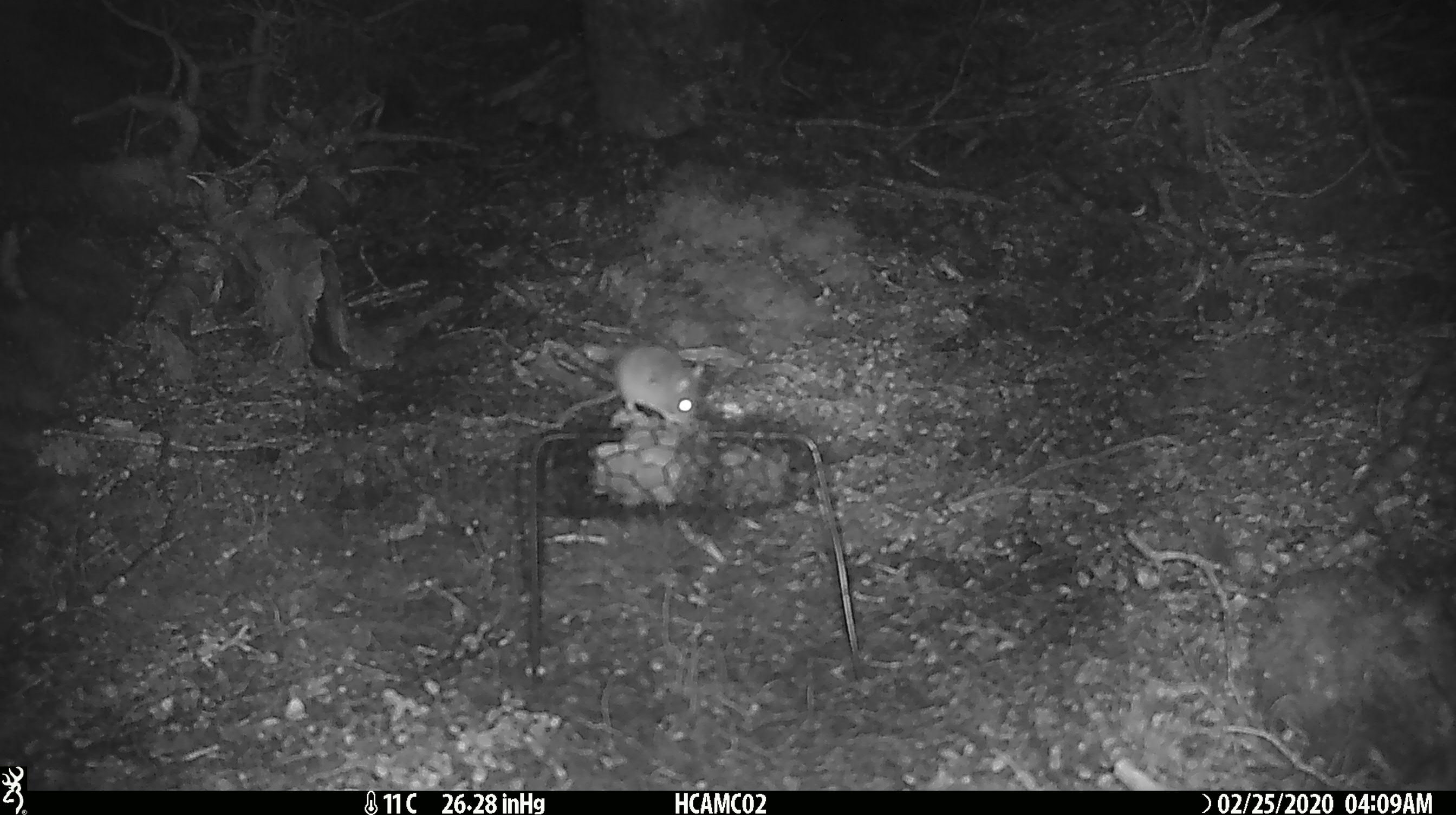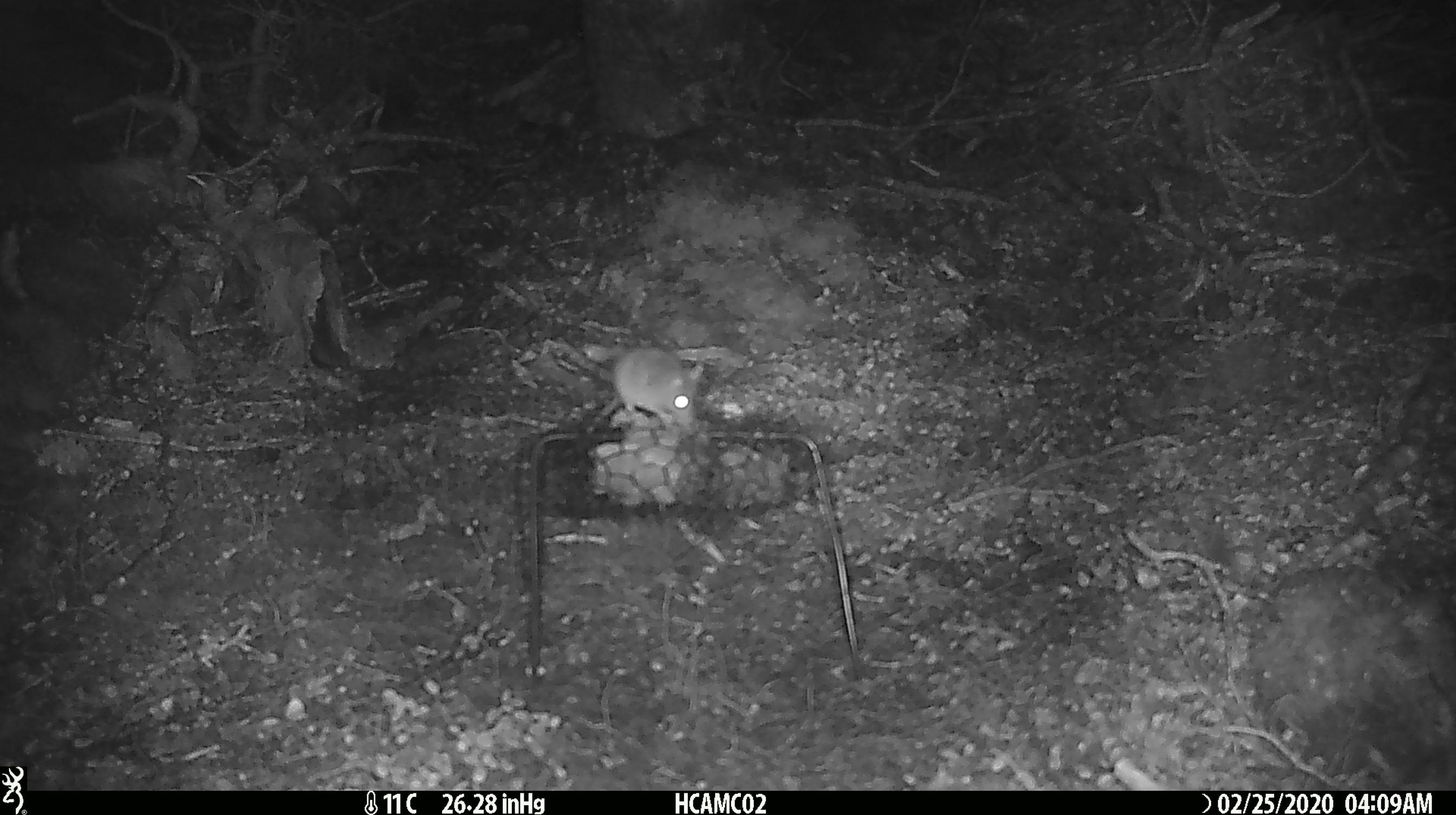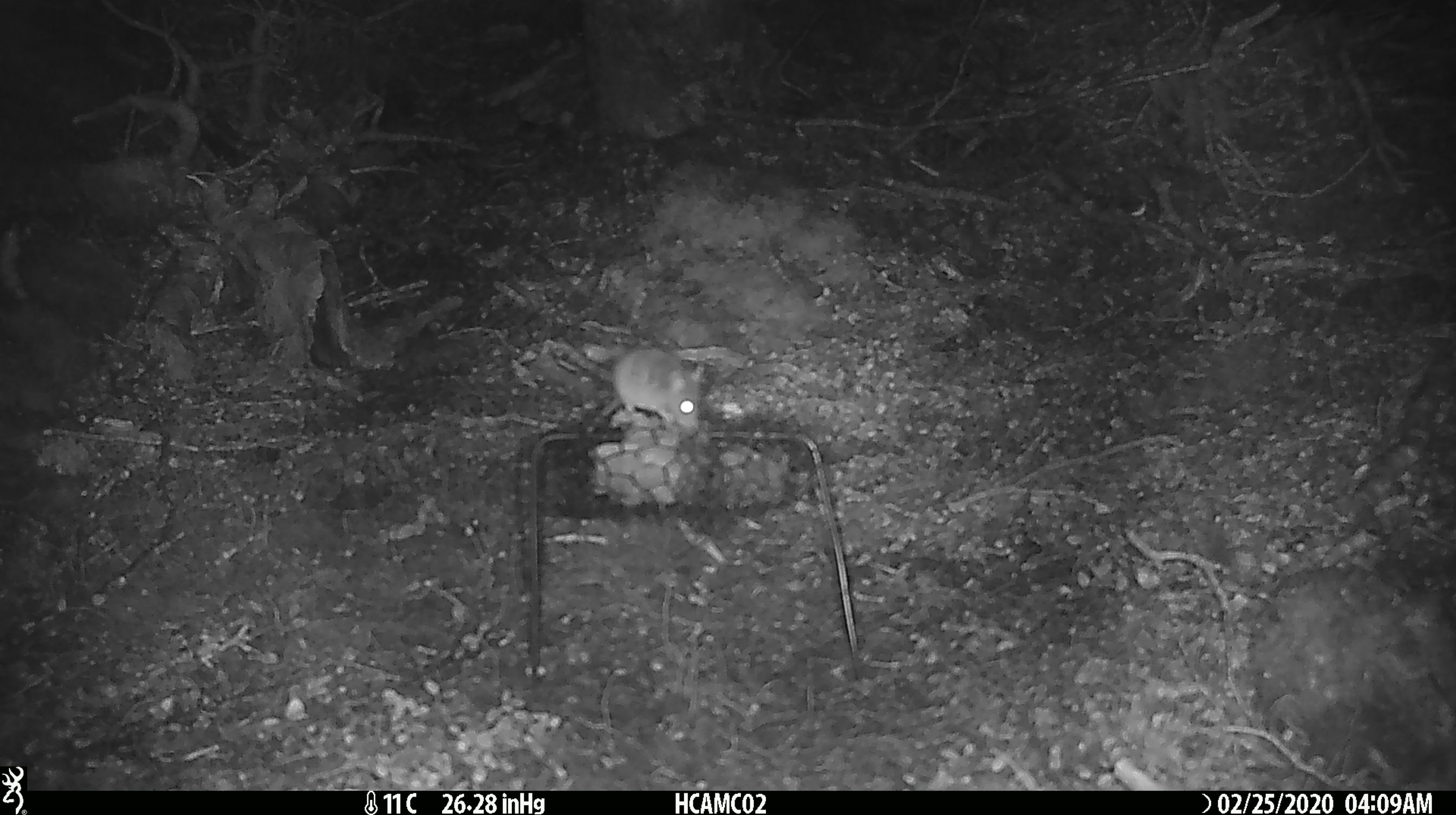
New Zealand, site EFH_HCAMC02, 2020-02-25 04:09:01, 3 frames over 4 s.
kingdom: Animalia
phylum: Chordata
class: Mammalia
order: Rodentia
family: Muridae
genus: Mus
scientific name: Mus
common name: mouse